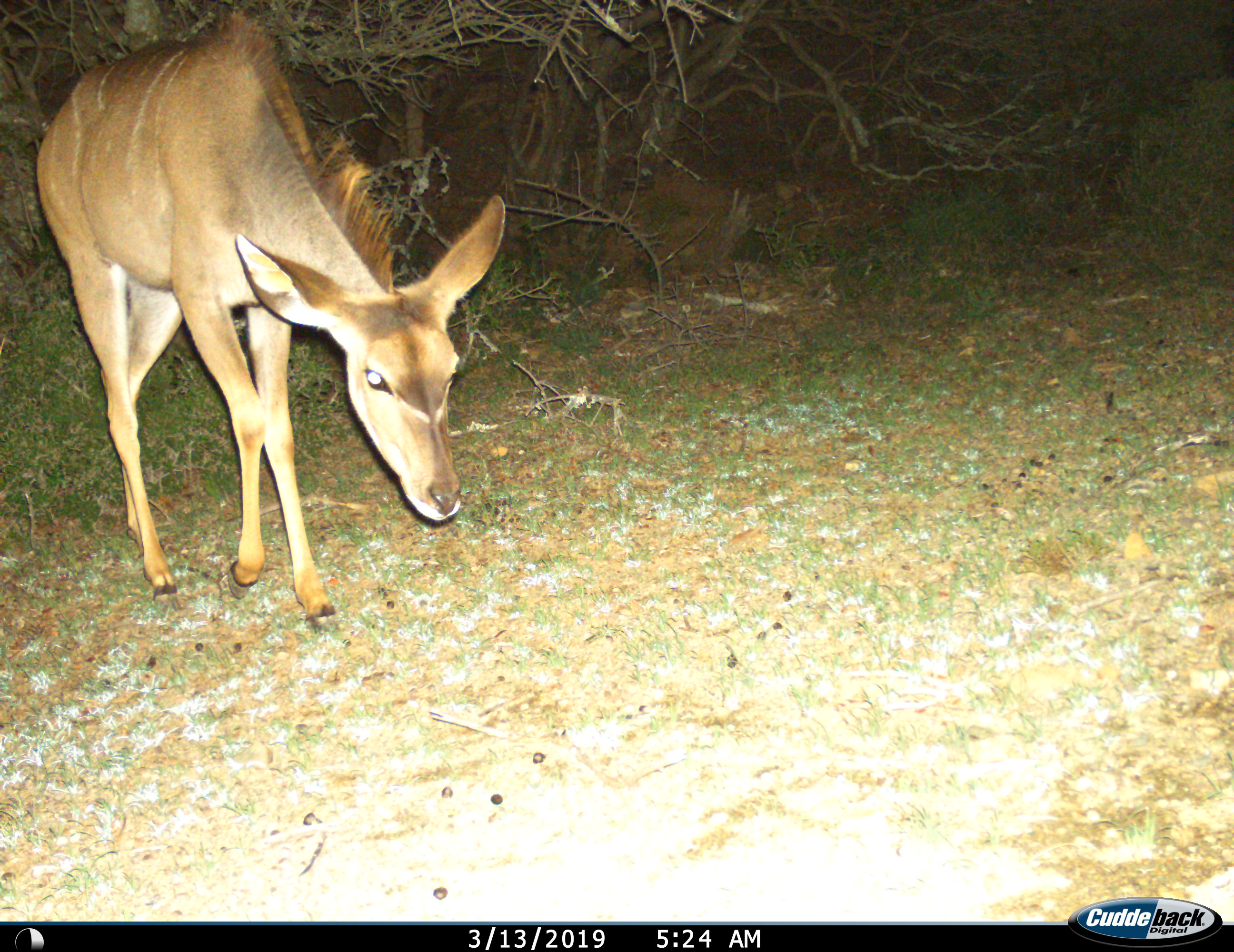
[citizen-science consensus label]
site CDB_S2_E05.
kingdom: Animalia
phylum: Chordata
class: Mammalia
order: Artiodactyla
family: Bovidae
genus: Tragelaphus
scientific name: Tragelaphus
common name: kudu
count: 1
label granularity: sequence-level